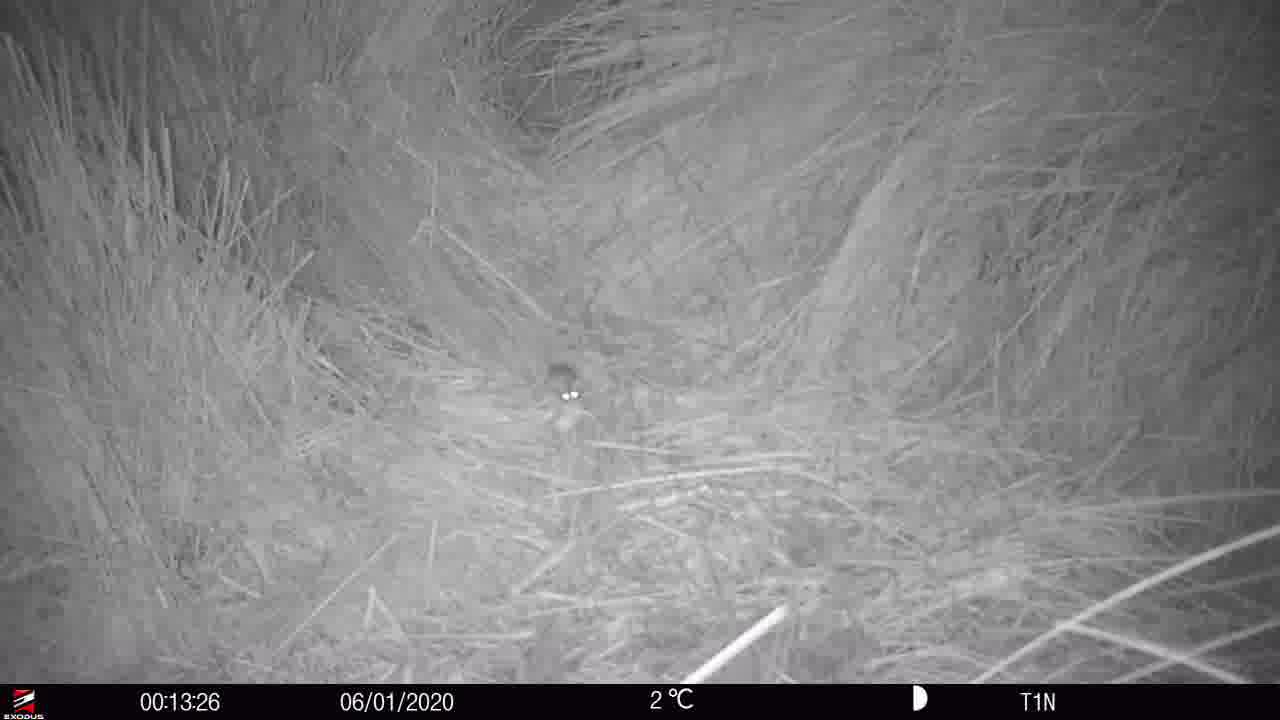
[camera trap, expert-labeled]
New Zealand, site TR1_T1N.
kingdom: Animalia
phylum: Chordata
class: Mammalia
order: Rodentia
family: Muridae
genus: Mus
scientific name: Mus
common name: mouse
Mouse (Mus).